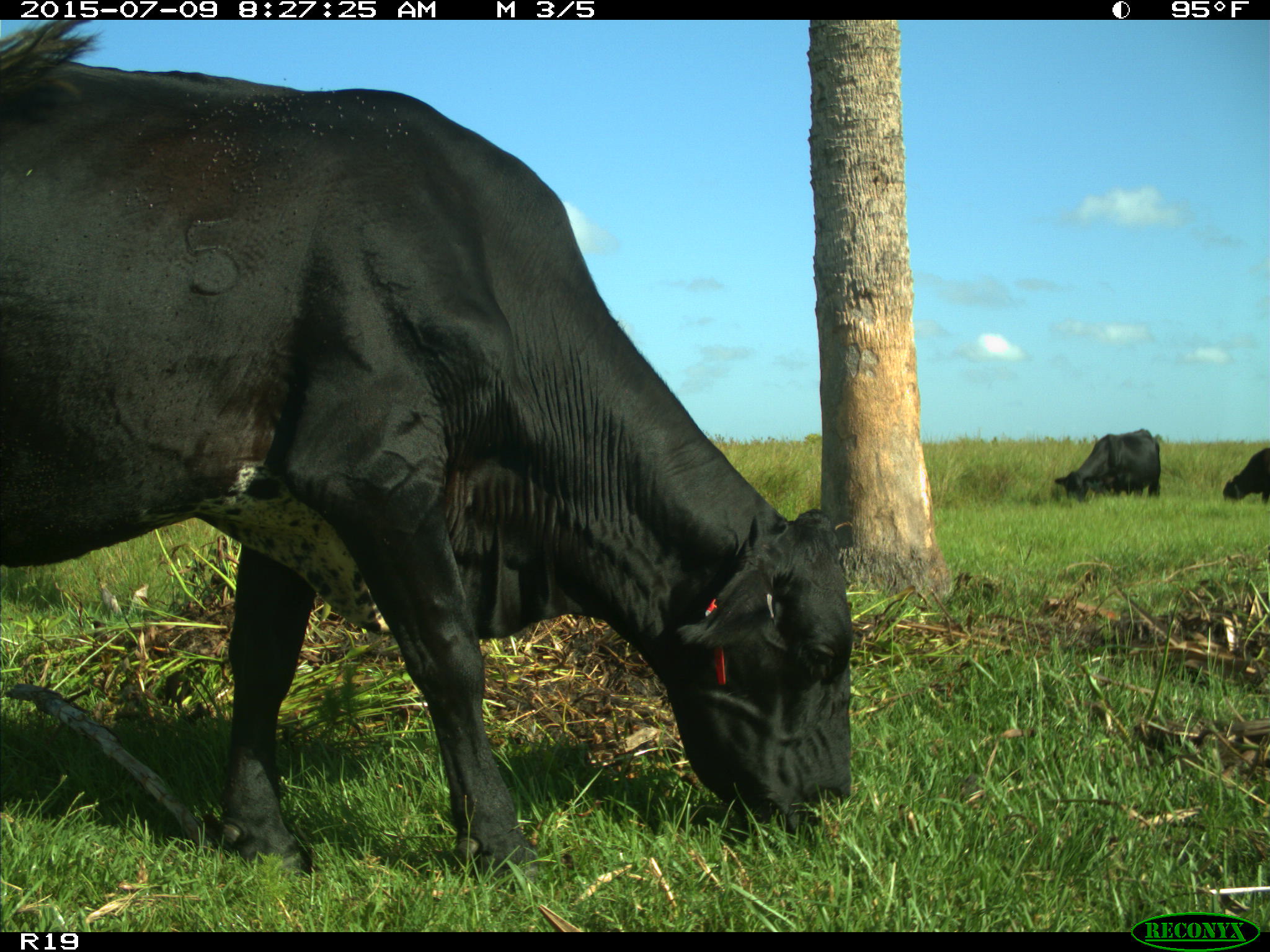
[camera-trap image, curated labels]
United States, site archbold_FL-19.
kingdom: Animalia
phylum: Chordata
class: Mammalia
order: Artiodactyla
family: Bovidae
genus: Bos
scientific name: Bos taurus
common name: domestic cow